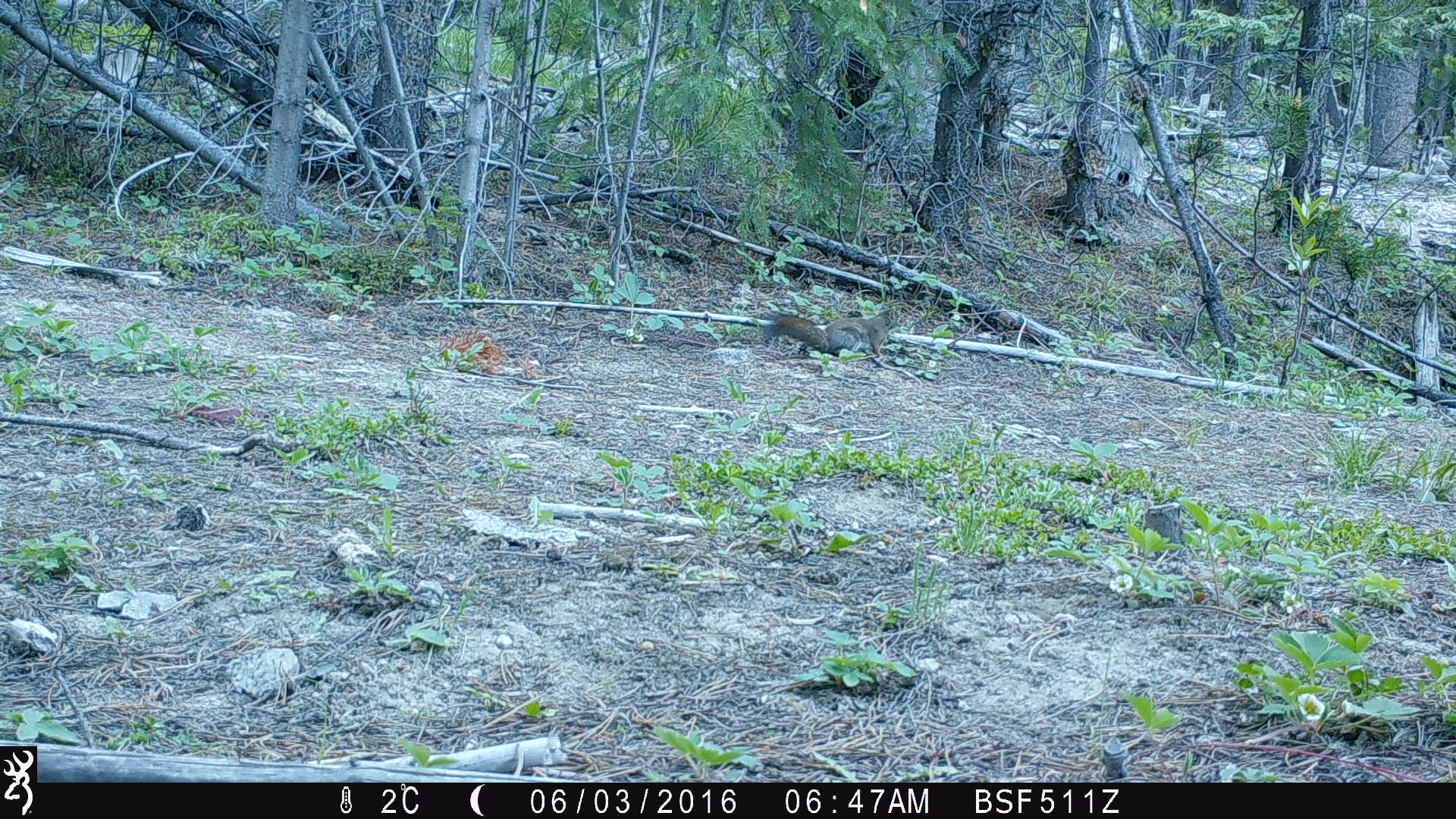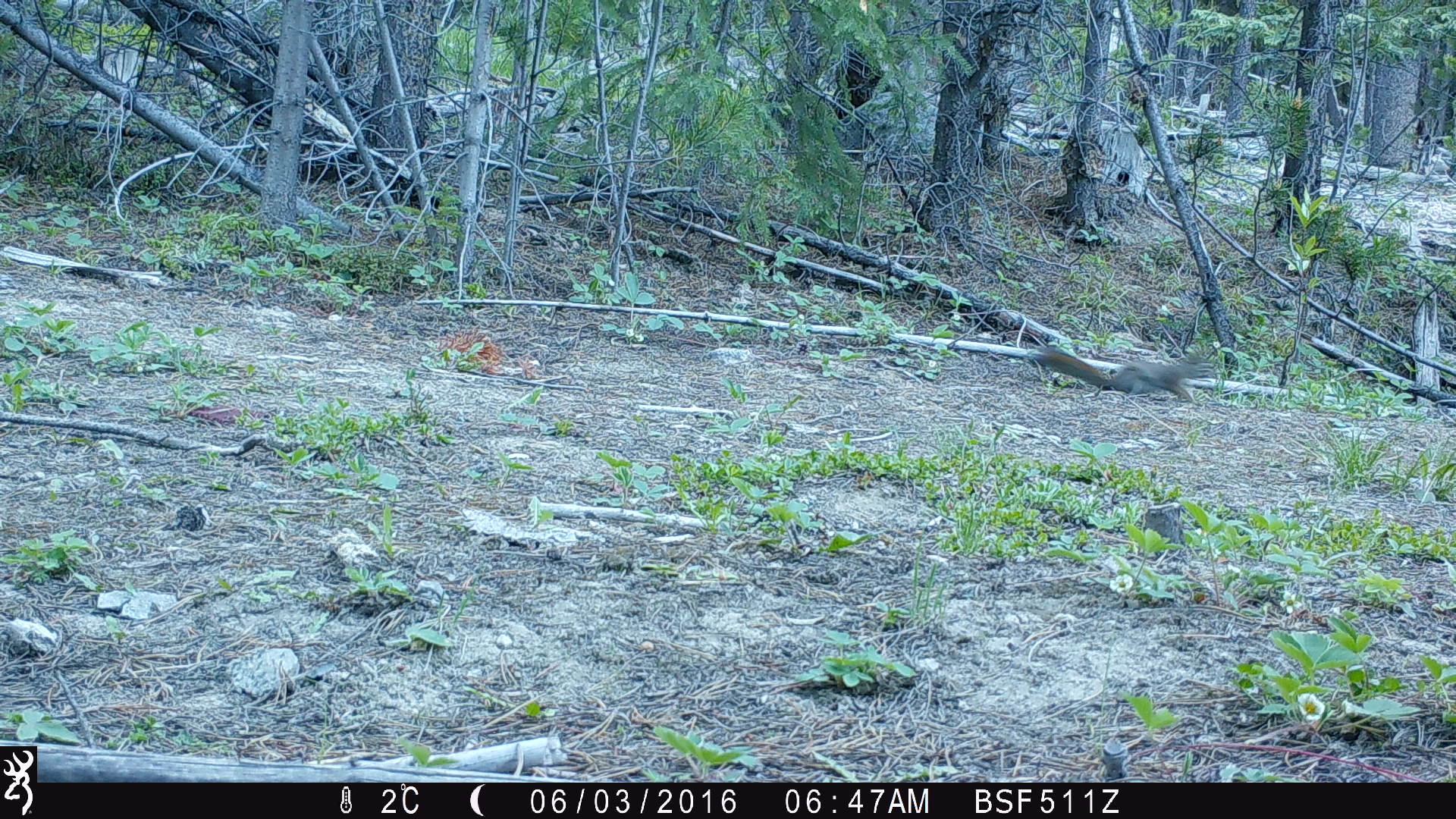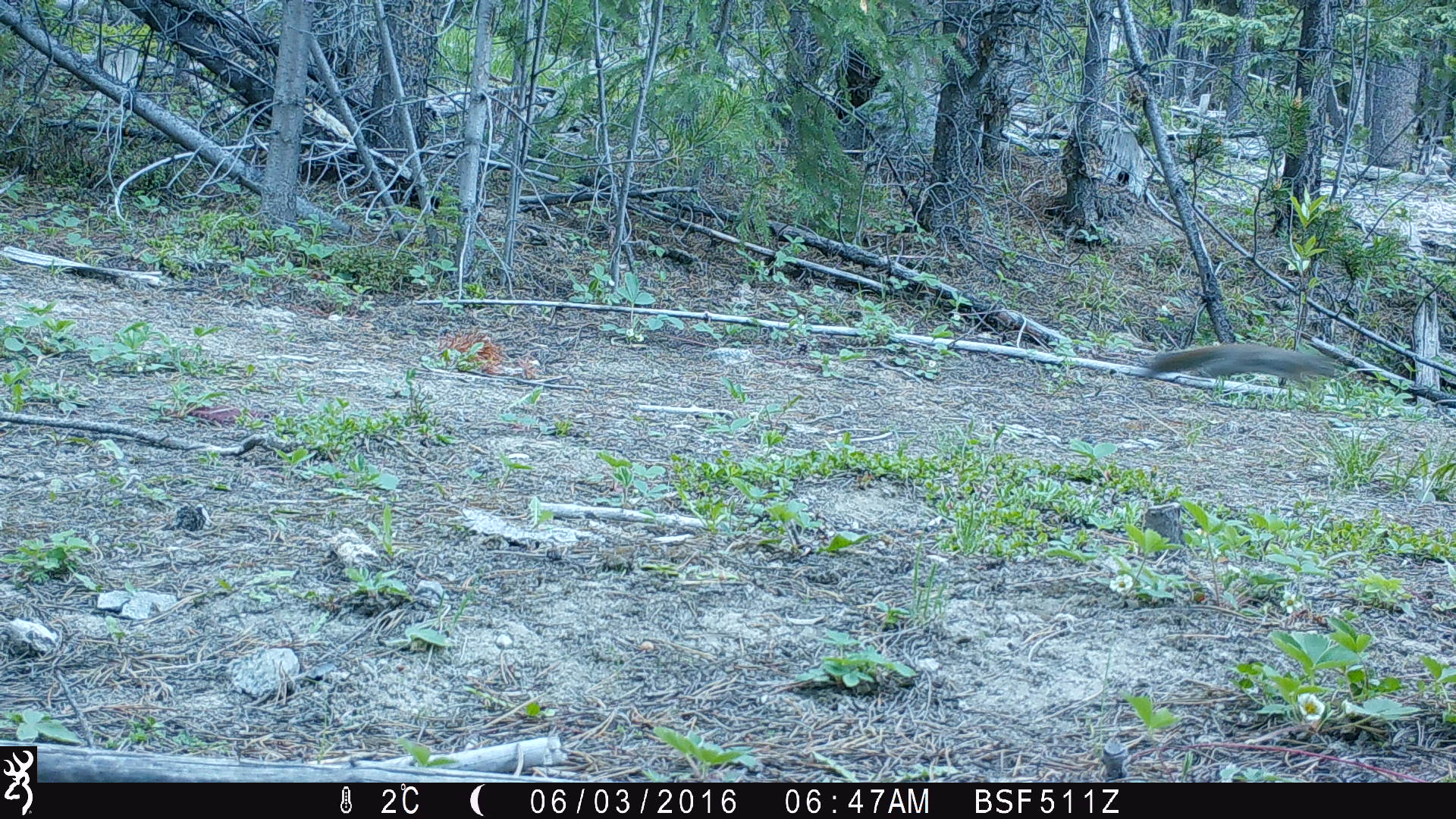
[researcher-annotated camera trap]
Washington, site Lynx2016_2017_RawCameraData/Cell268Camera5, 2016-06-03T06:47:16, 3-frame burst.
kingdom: Animalia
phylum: Chordata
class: Mammalia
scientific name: Mammalia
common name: small mammal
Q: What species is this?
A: Small mammal (Mammalia).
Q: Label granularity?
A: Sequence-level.